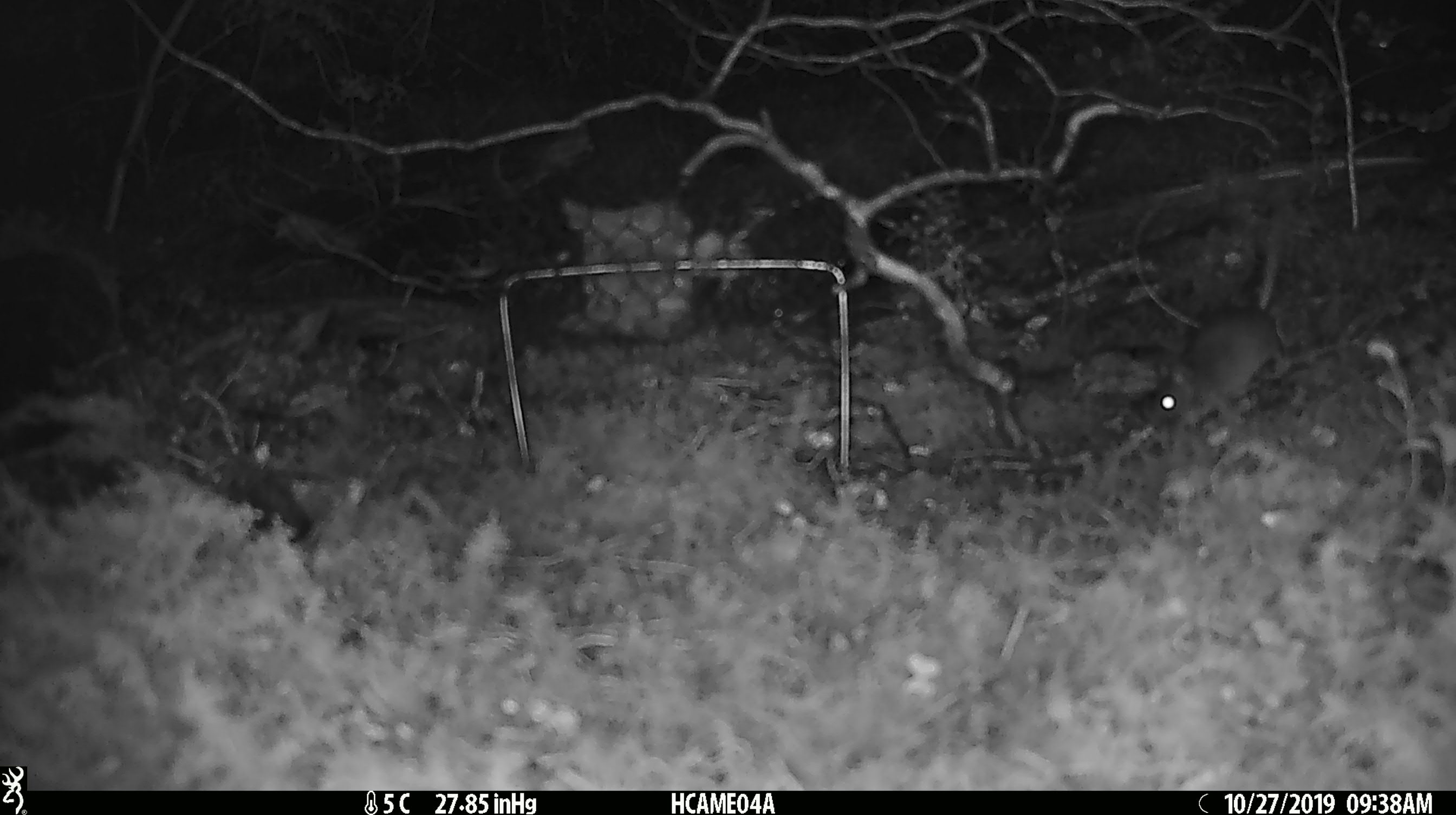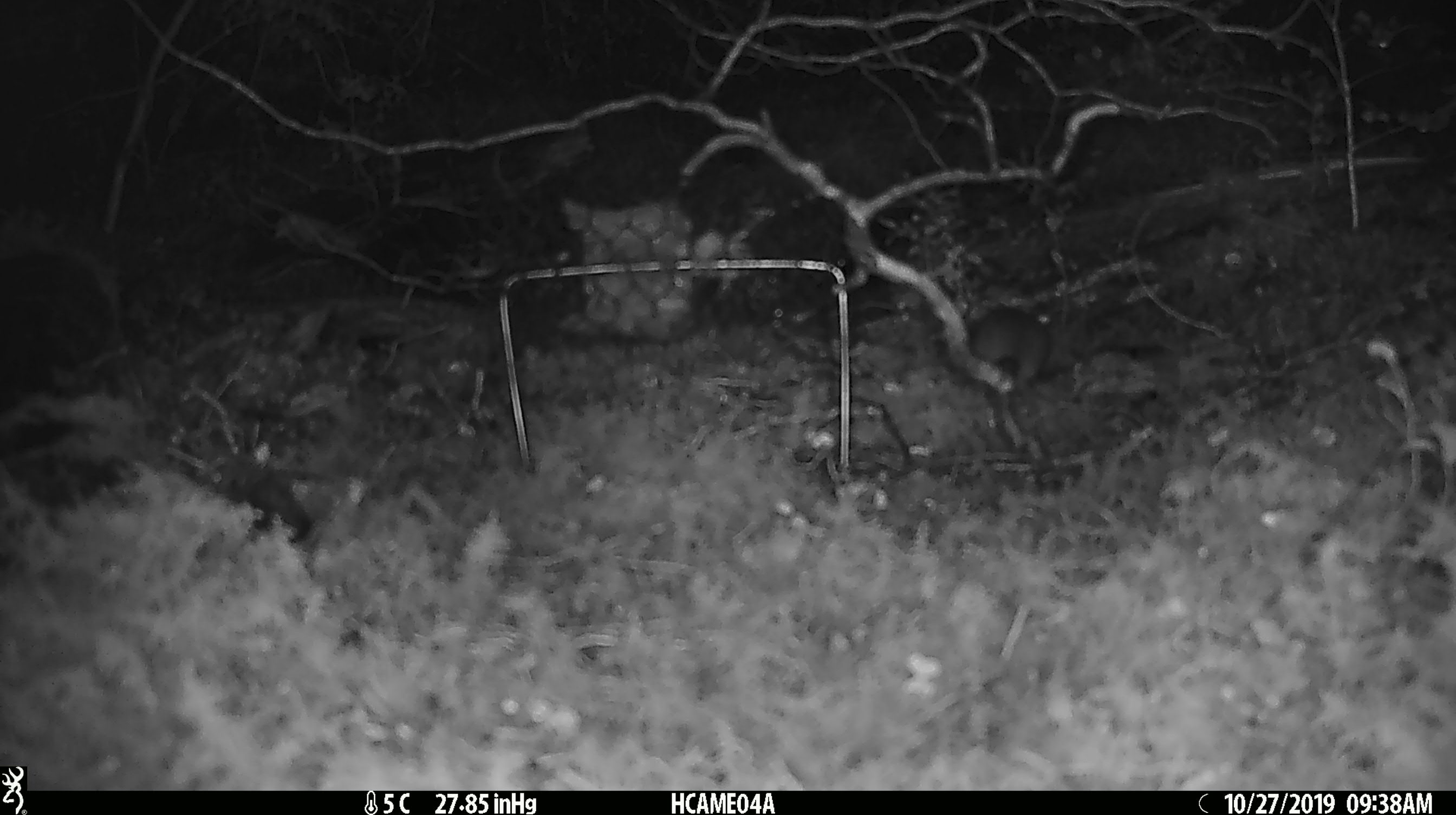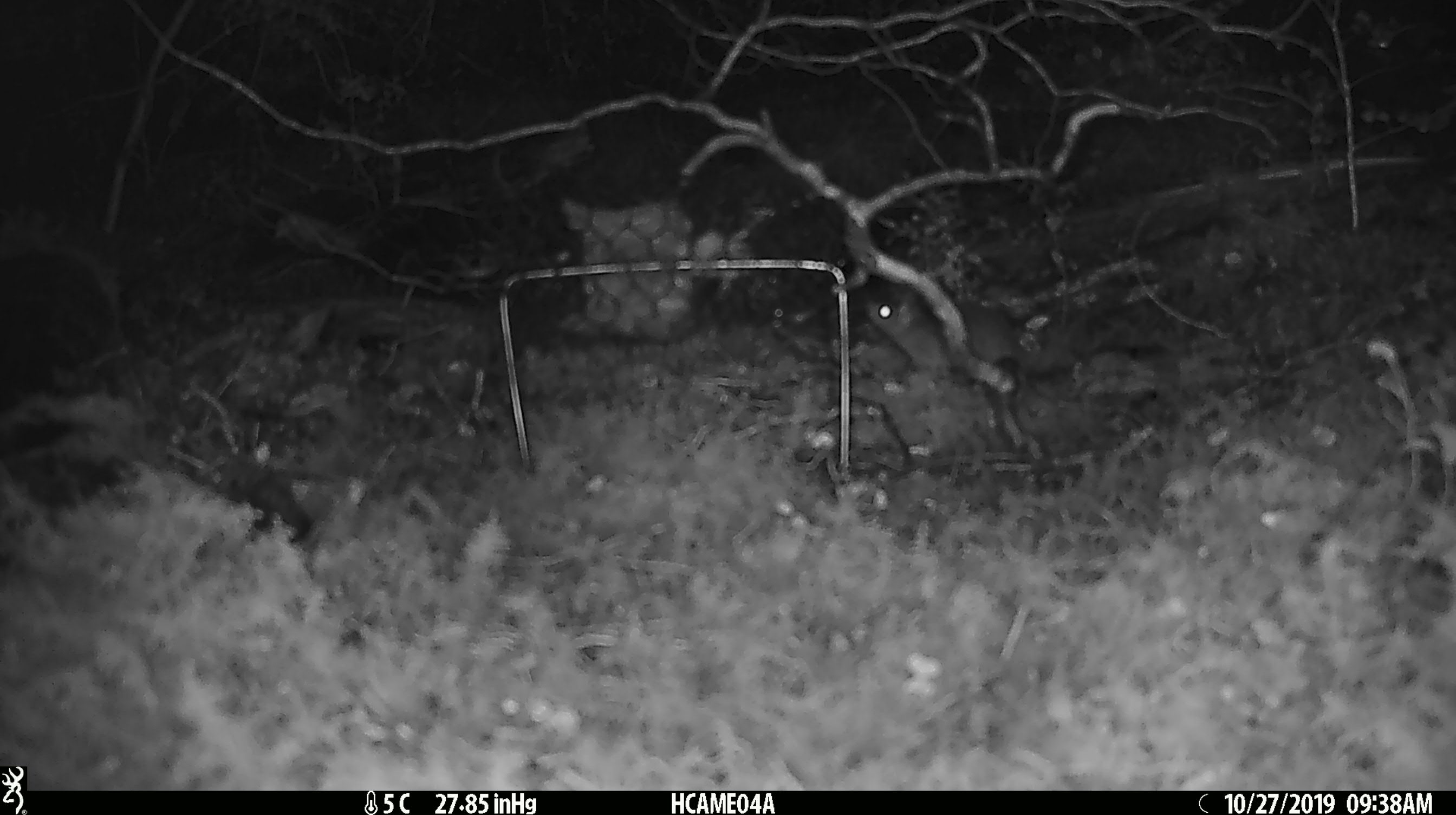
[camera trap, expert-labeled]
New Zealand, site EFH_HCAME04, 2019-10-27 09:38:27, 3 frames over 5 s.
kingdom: Animalia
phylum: Chordata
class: Mammalia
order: Rodentia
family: Muridae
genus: Mus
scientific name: Mus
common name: mouse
Mouse (Mus).